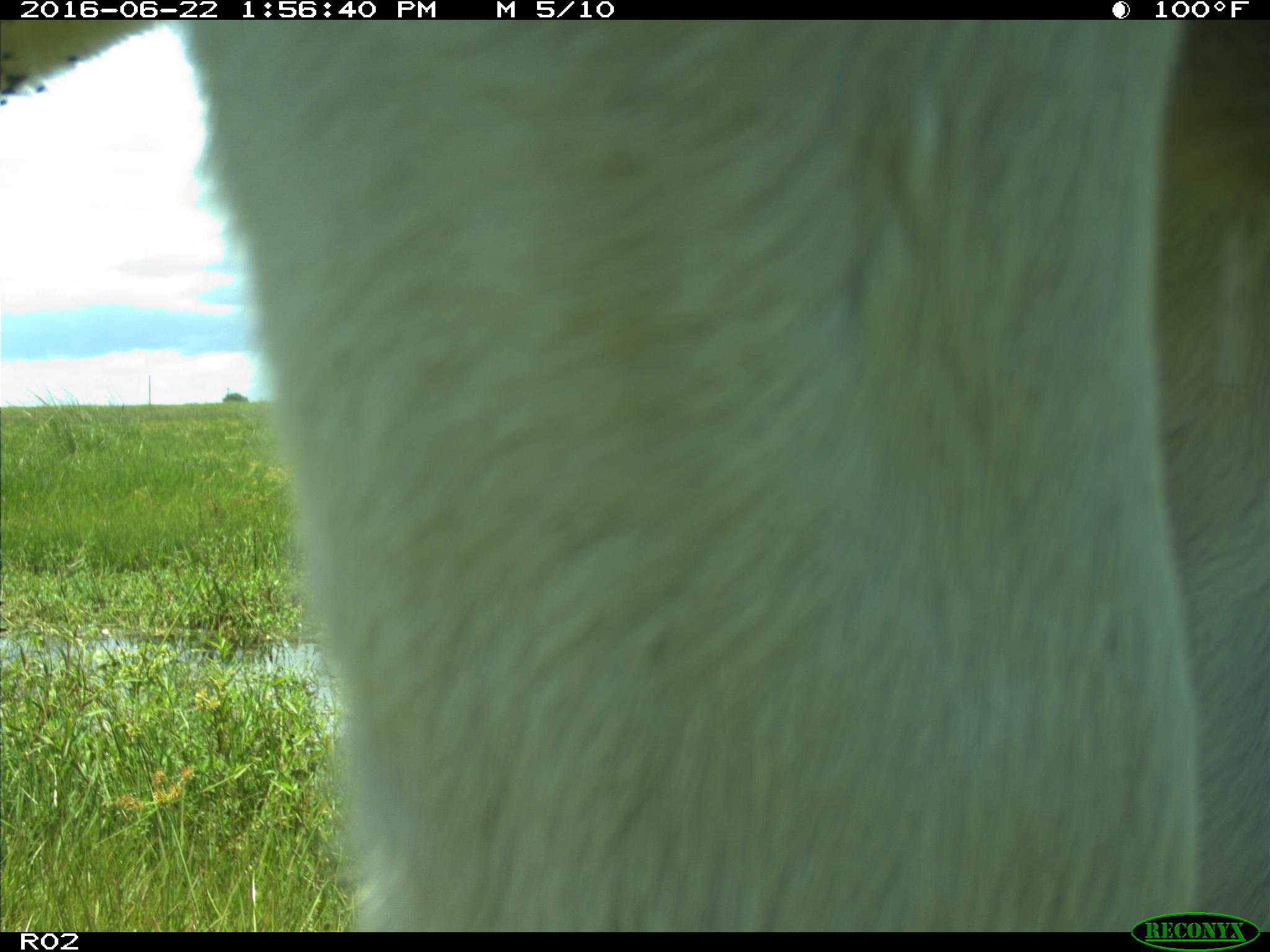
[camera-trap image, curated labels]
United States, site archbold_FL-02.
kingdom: Animalia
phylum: Chordata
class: Mammalia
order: Artiodactyla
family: Bovidae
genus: Bos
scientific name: Bos taurus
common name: domestic cow